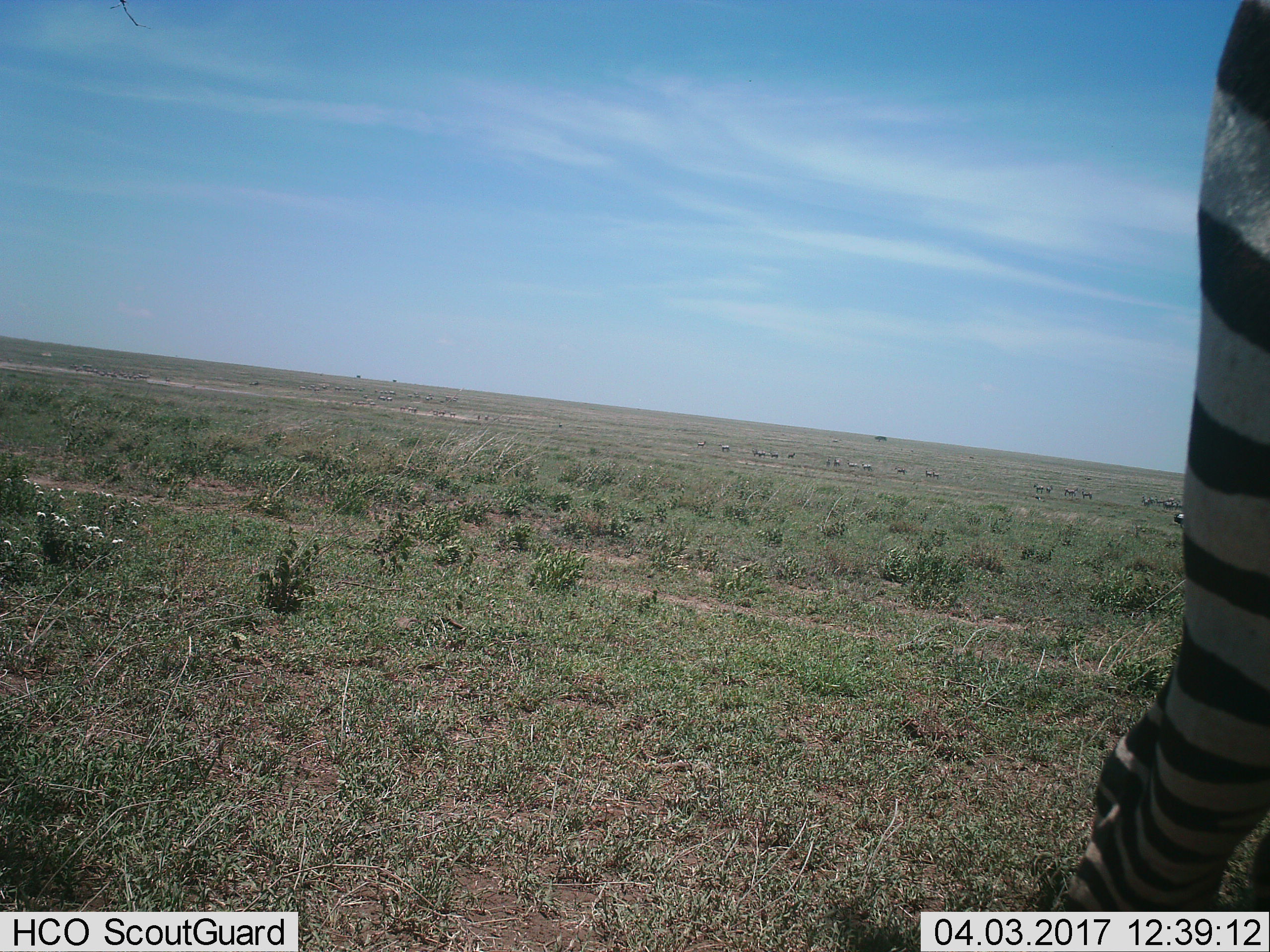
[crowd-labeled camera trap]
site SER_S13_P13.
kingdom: Animalia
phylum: Chordata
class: Mammalia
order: Perissodactyla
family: Equidae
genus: Equus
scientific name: Equus quagga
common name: plains zebra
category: zebraplains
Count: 11-50.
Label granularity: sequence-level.